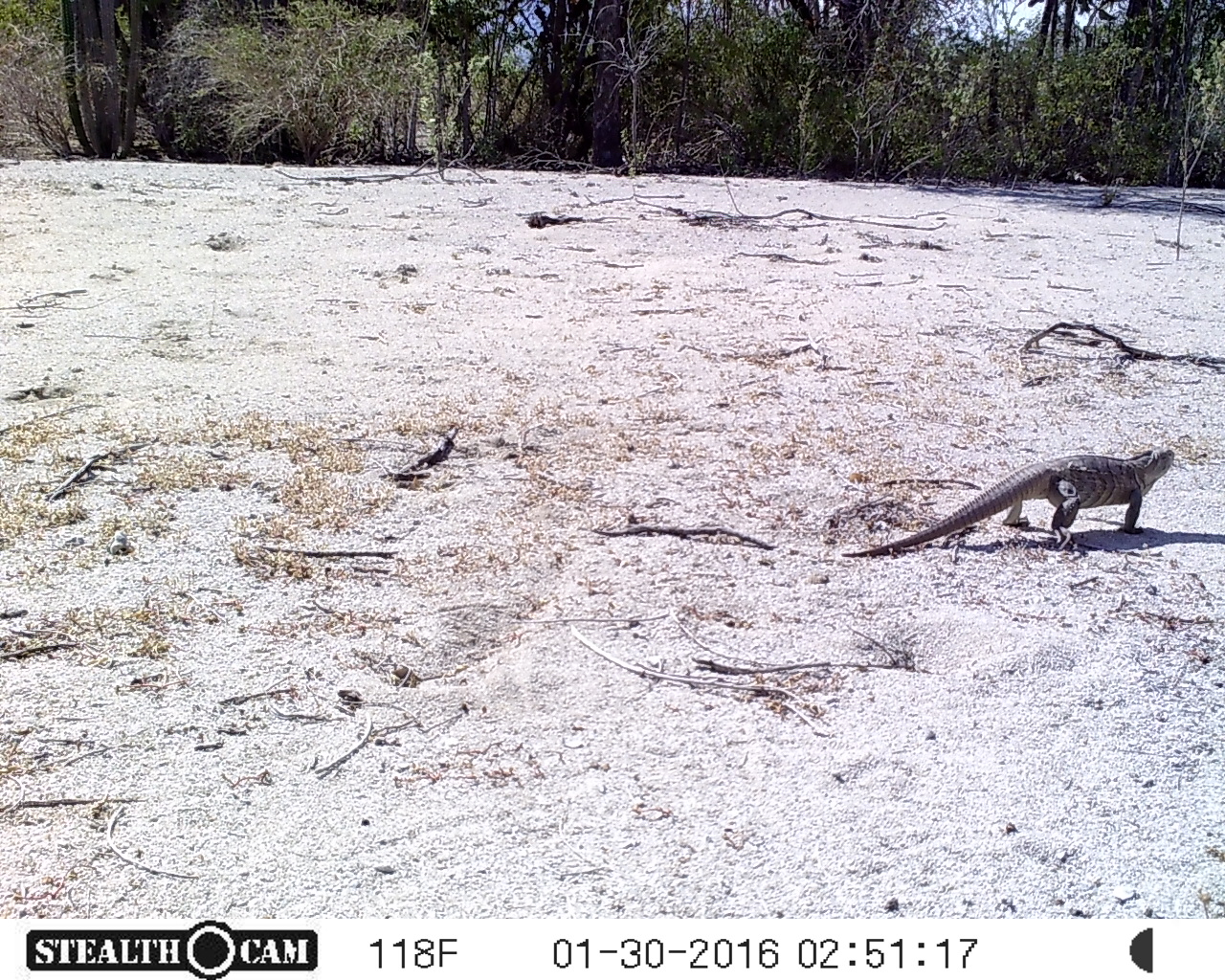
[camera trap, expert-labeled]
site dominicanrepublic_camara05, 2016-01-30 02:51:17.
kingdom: Animalia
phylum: Chordata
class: Reptilia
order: Squamata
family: Iguanidae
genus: Iguana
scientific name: Iguana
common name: typical iguanas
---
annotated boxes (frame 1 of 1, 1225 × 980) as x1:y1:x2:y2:
iguana: 857:444:1185:554